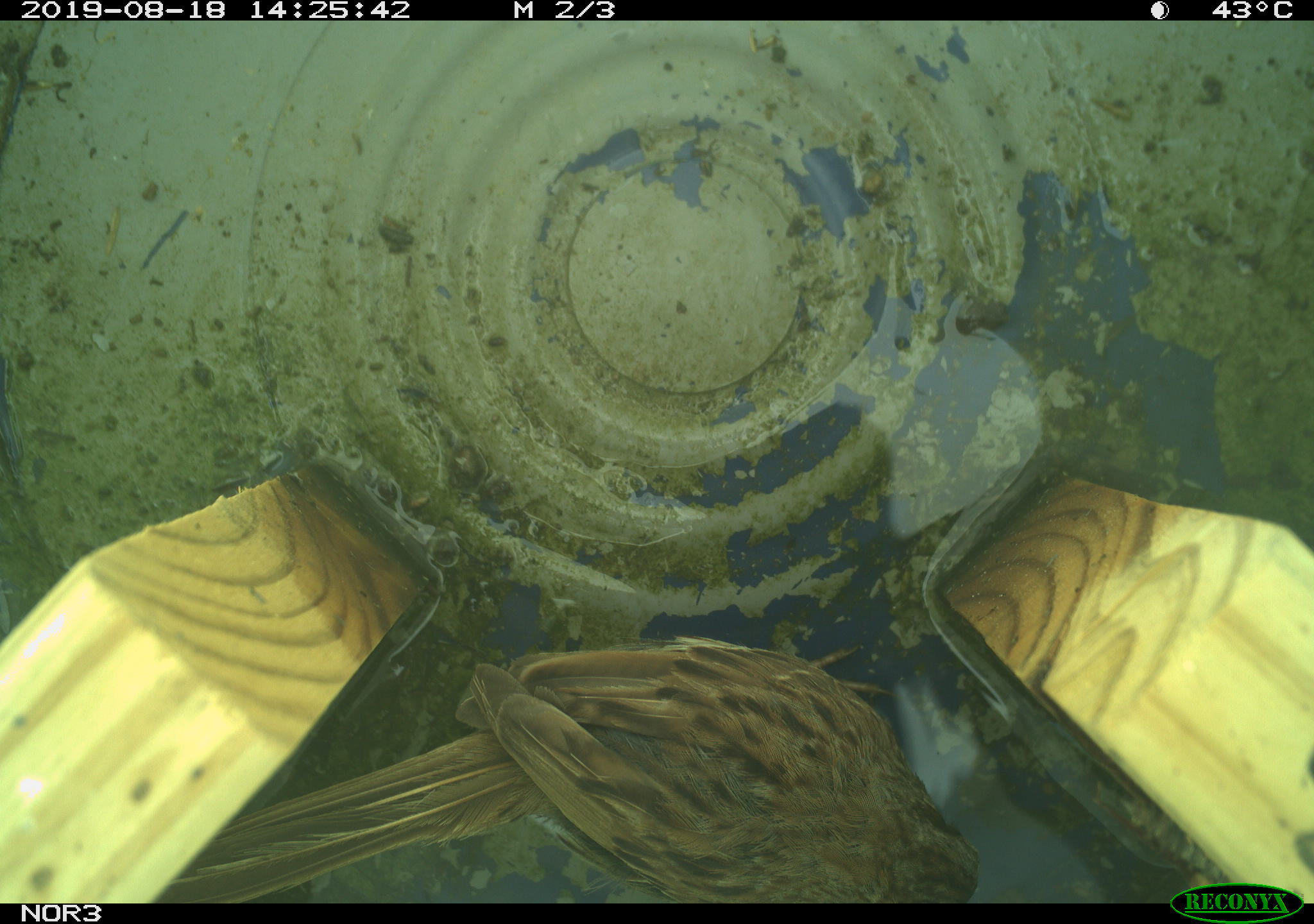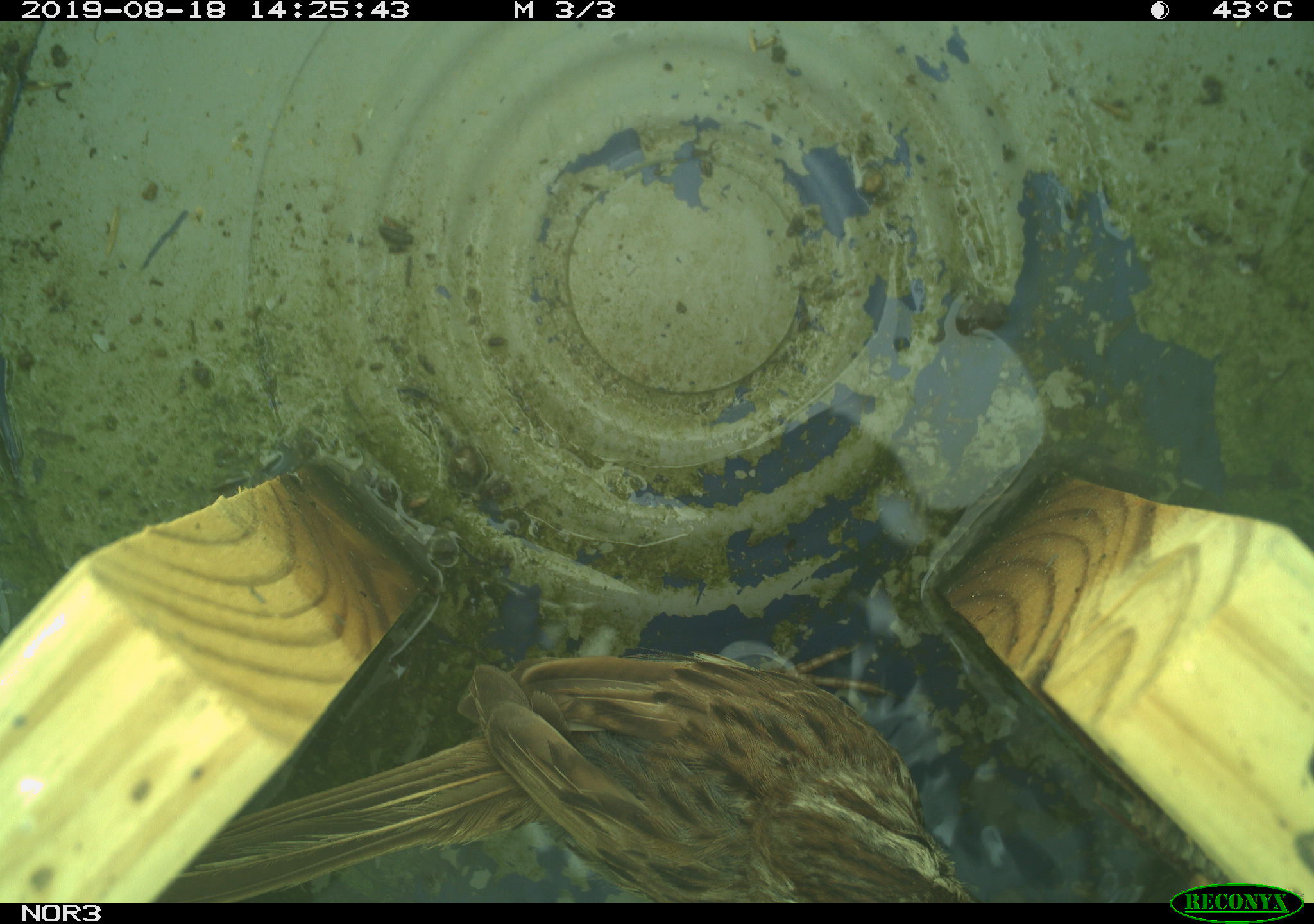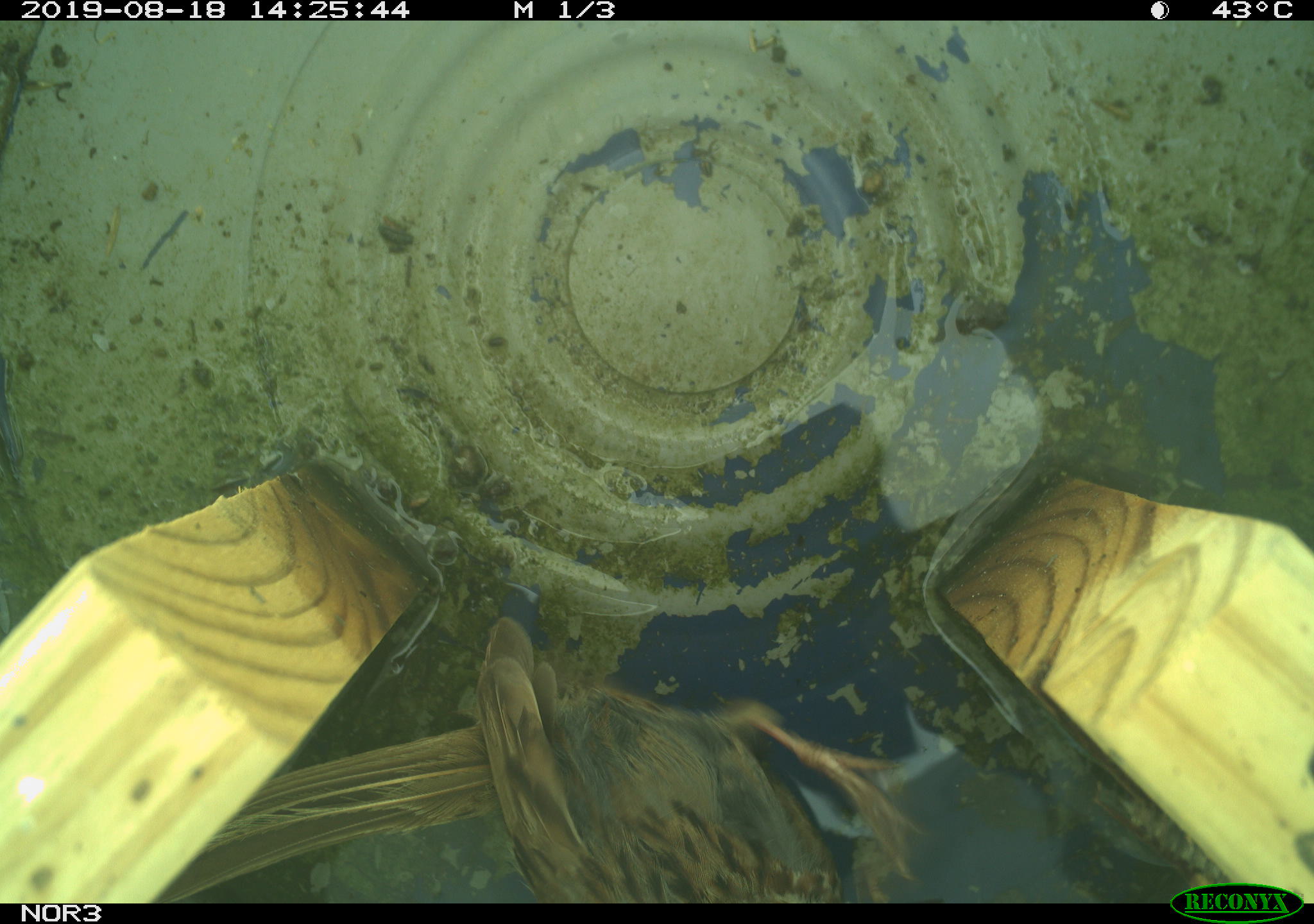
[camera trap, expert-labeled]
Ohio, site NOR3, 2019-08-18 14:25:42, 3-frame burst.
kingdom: Animalia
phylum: Chordata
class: Aves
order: Passeriformes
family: Passerellidae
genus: Melospiza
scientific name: Melospiza melodia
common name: song sparrow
Song sparrow (Melospiza melodia).